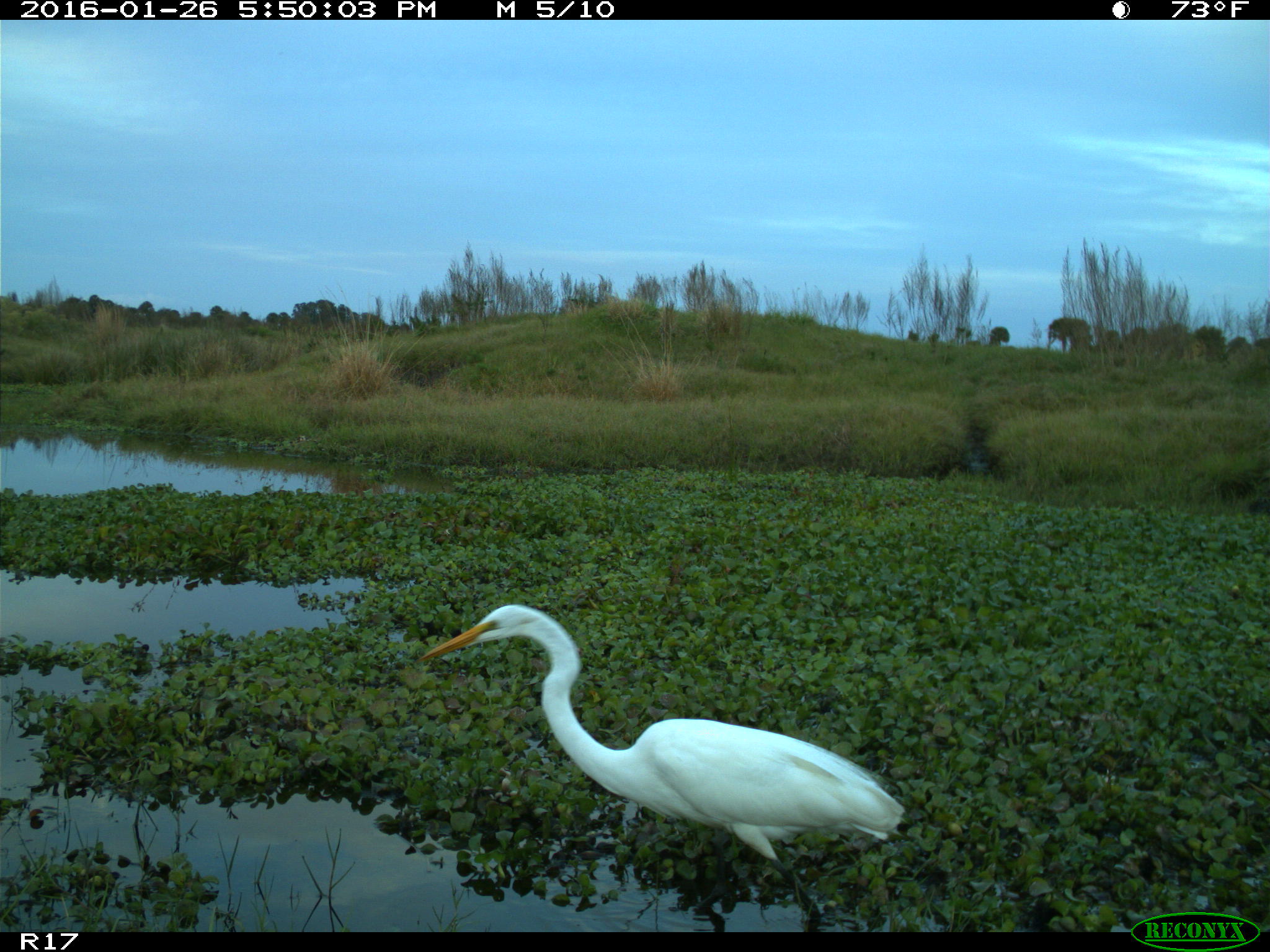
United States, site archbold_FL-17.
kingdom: Animalia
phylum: Chordata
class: Aves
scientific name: Aves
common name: birds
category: unidentified bird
Unidentified bird (birds) (Aves).